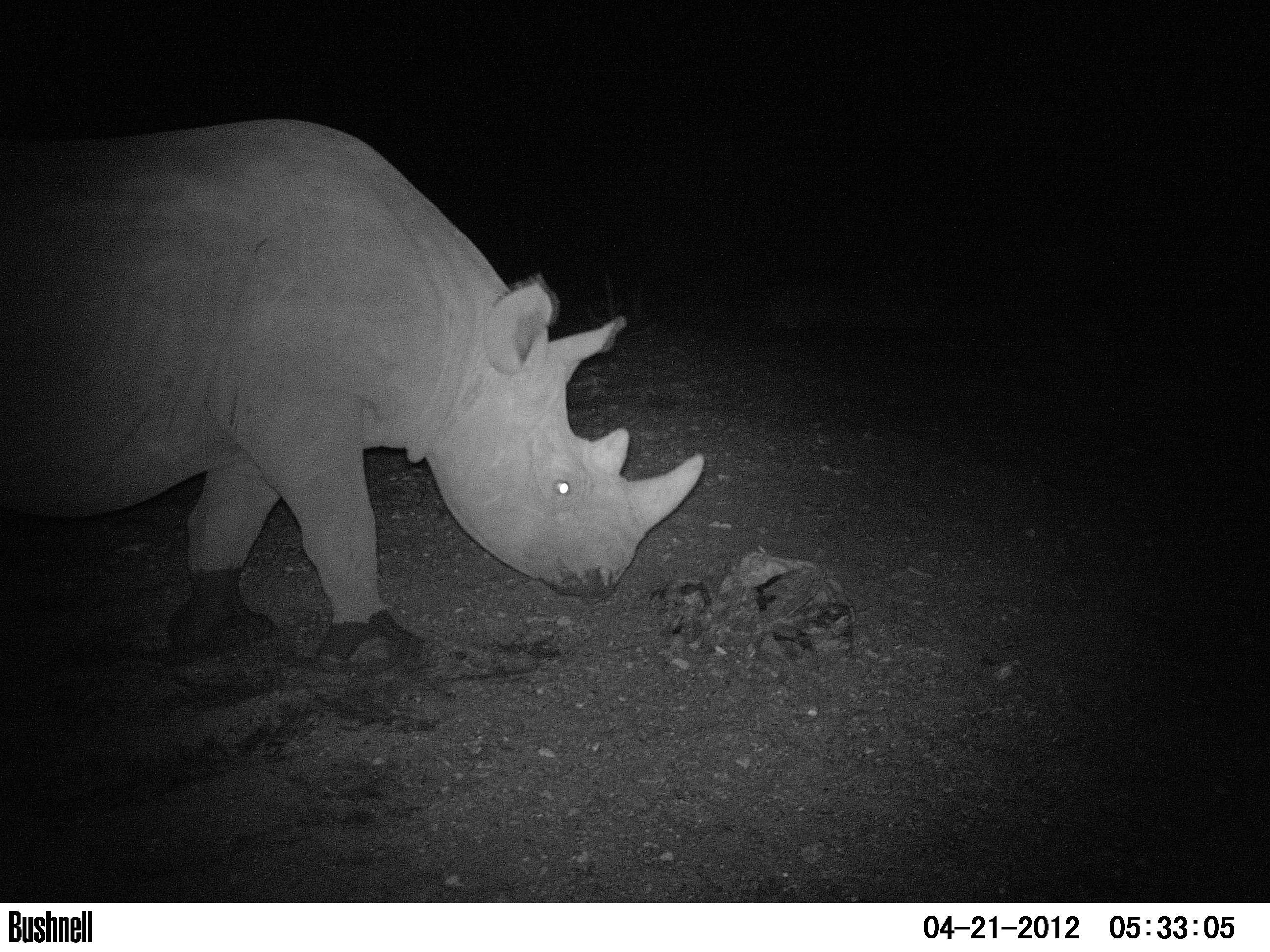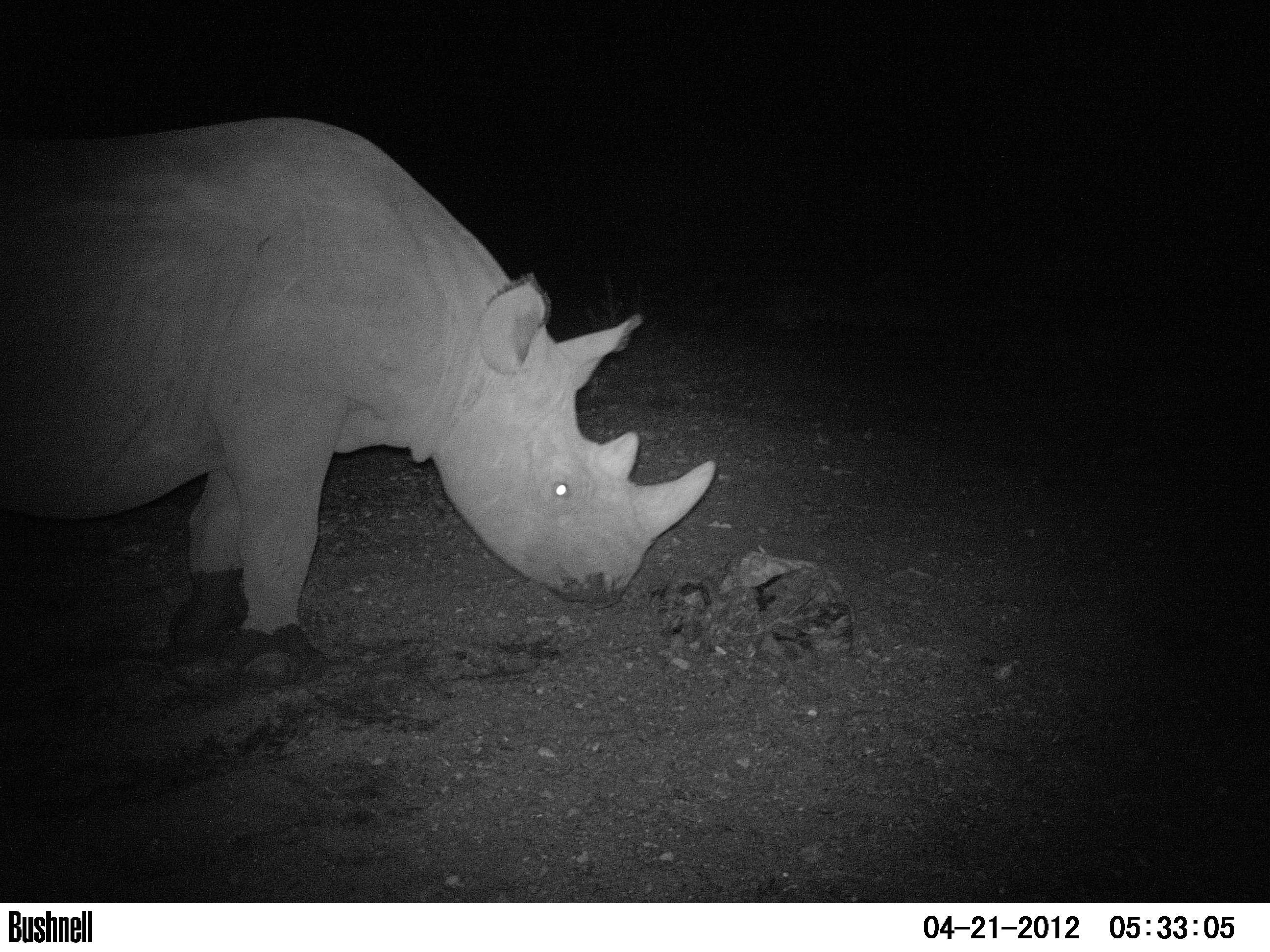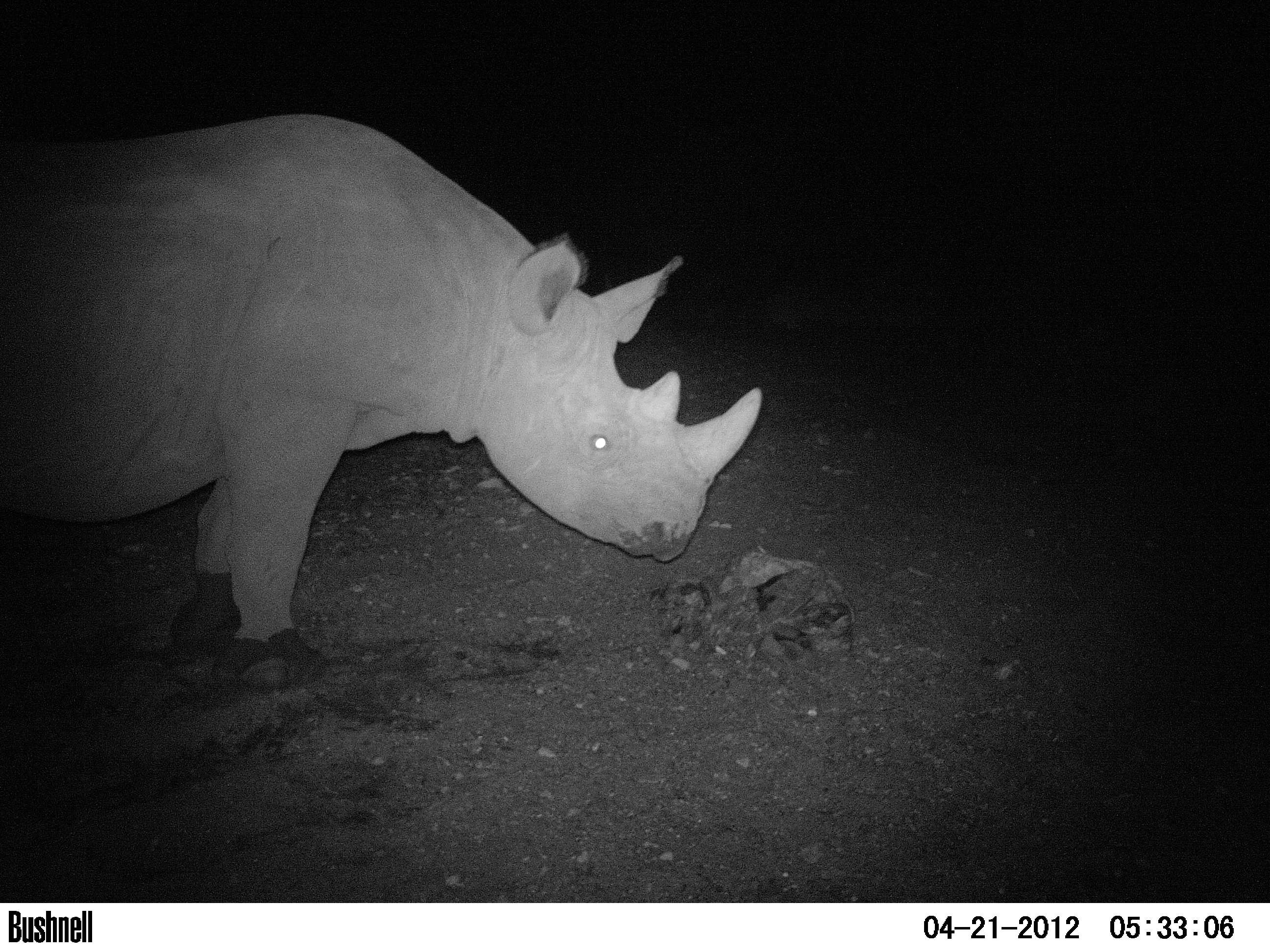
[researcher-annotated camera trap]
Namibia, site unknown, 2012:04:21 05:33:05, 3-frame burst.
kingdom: Animalia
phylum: Chordata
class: Mammalia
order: Perissodactyla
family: Rhinocerotidae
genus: Diceros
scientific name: Diceros bicornis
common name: black rhinoceros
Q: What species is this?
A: Diceros bicornis (black rhinoceros).